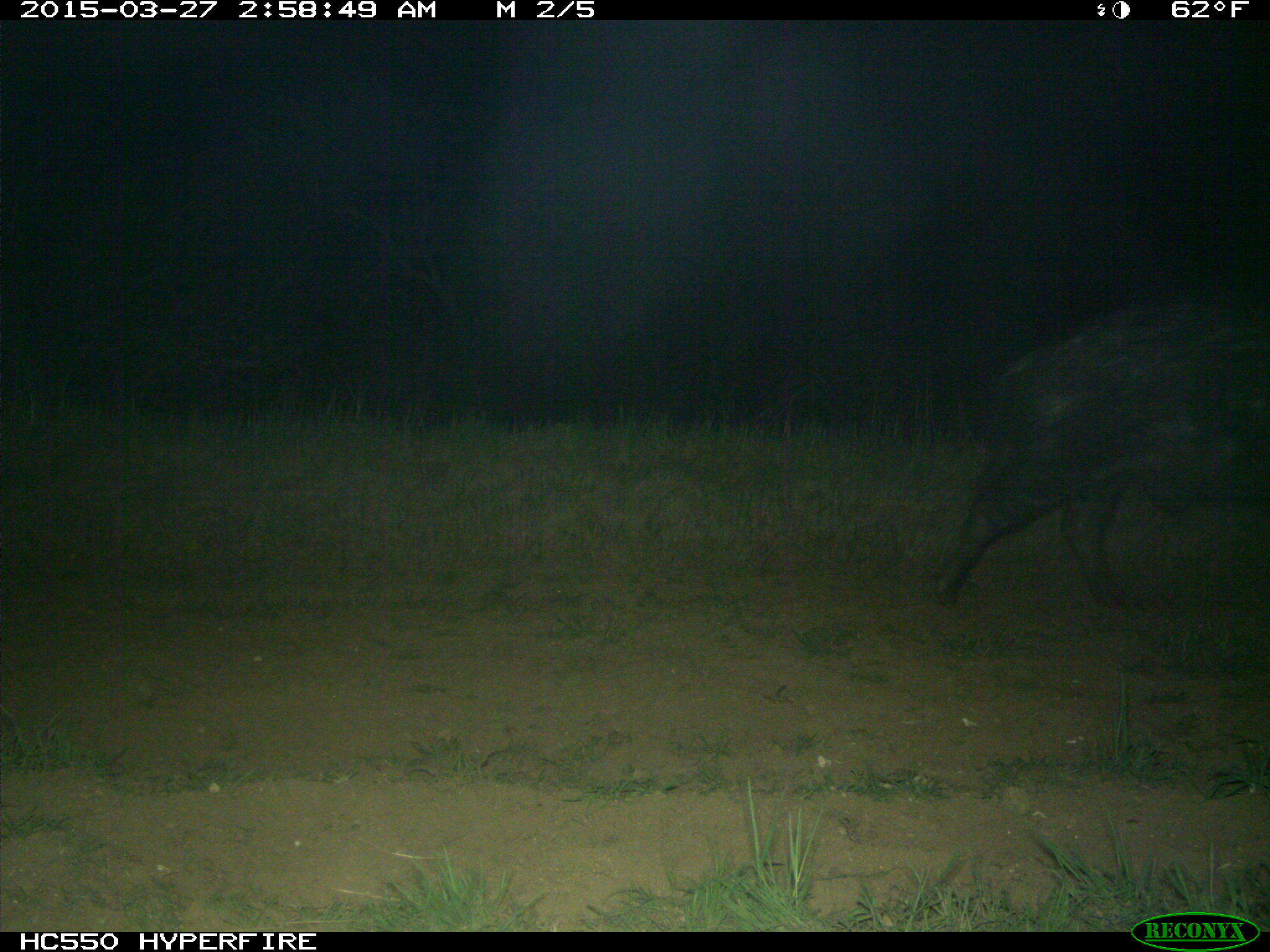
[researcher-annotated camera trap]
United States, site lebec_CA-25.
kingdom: Animalia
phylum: Chordata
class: Mammalia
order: Artiodactyla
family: Suidae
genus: Sus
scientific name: Sus scrofa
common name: wild boar